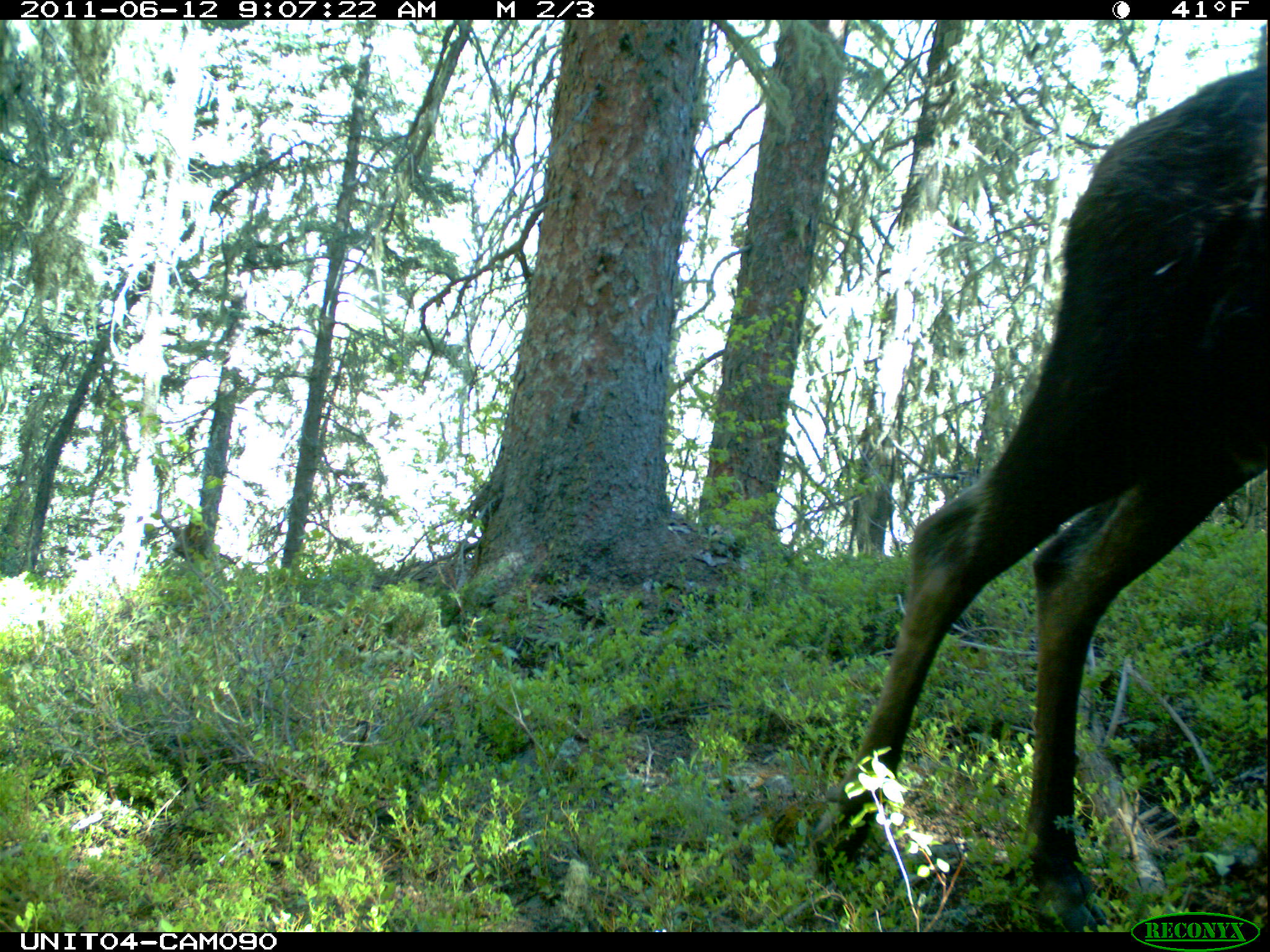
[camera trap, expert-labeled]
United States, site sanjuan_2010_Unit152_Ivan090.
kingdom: Animalia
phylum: Chordata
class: Mammalia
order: Artiodactyla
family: Cervidae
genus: Alces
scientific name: Alces alces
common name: moose